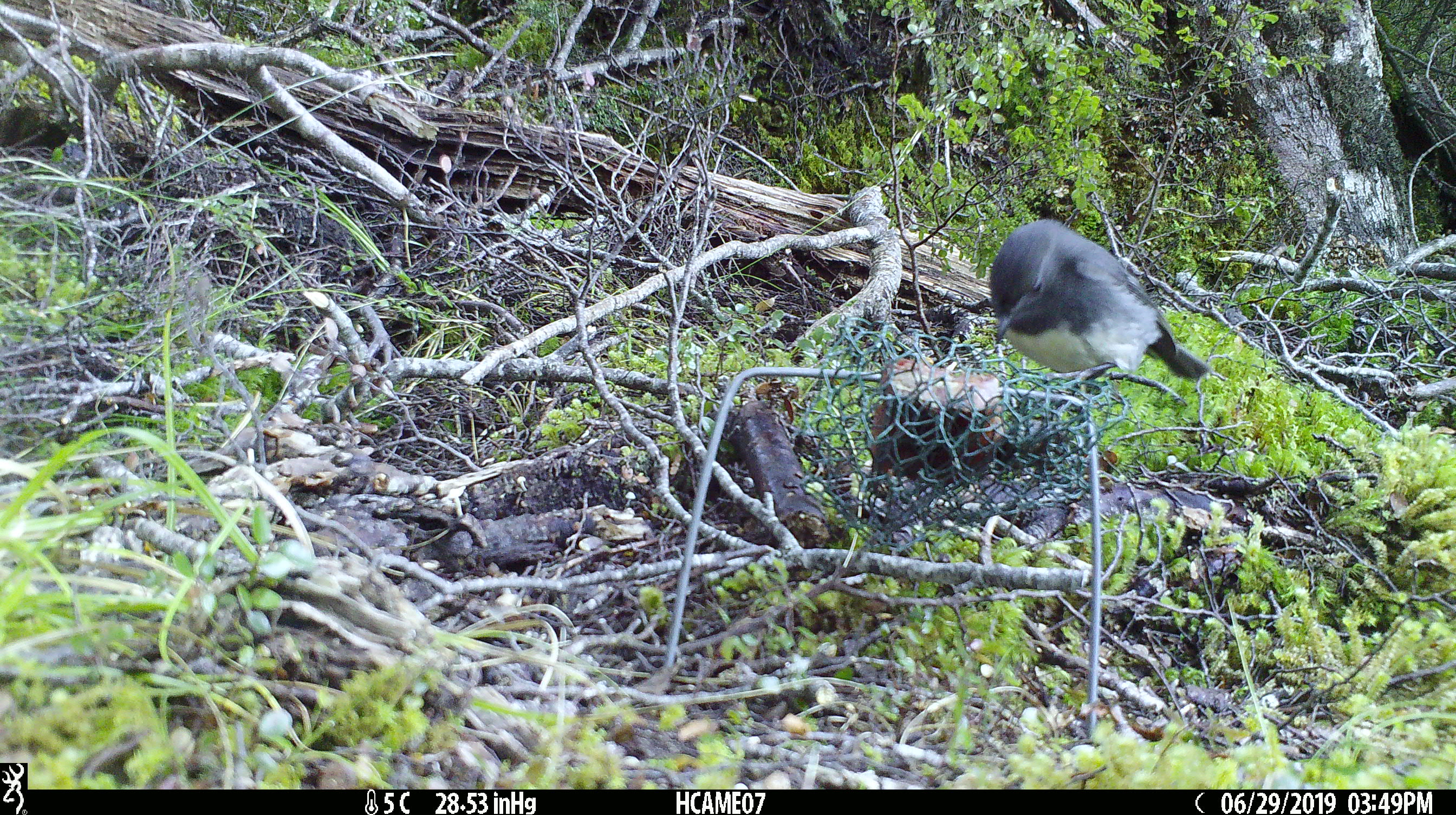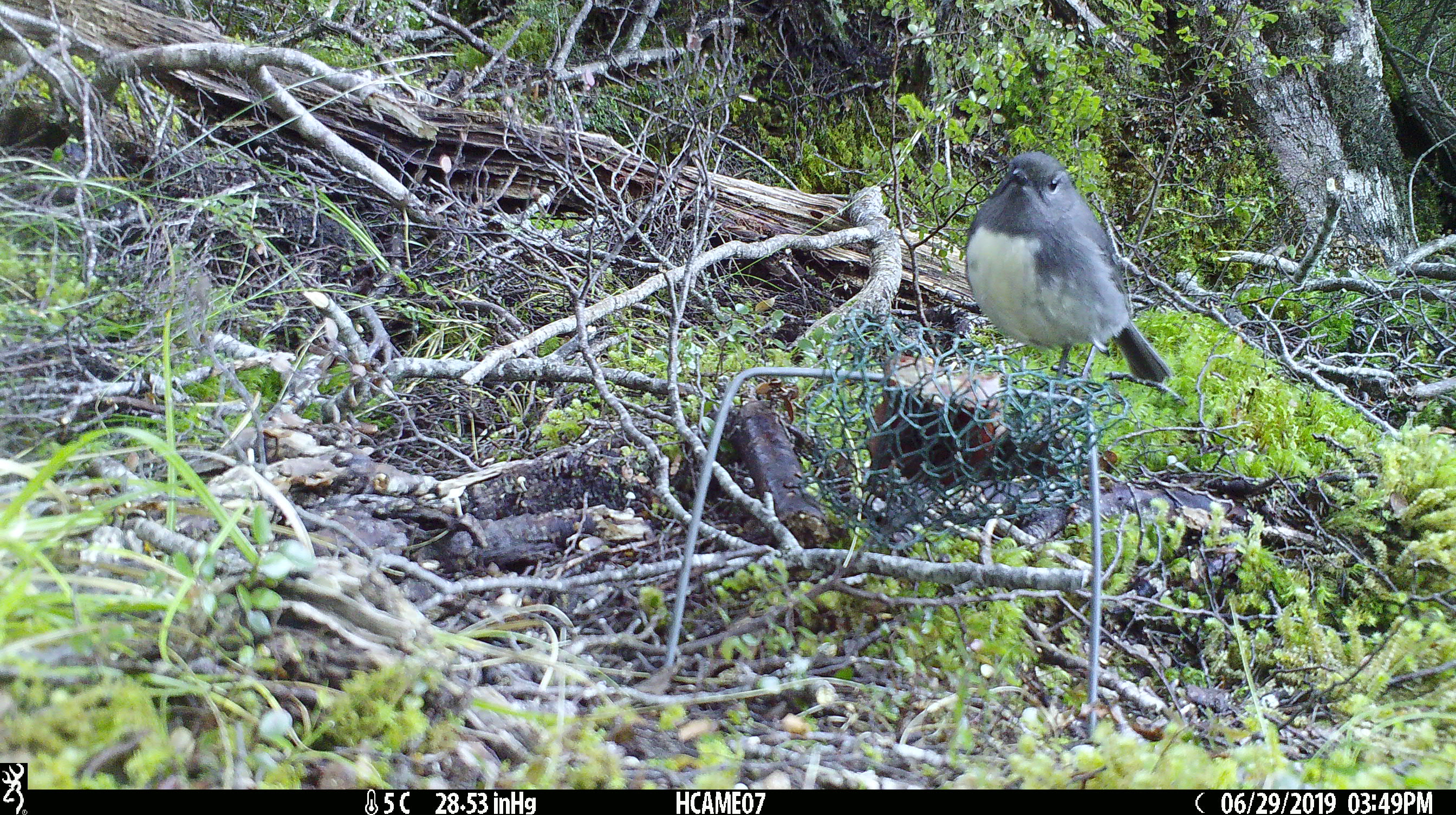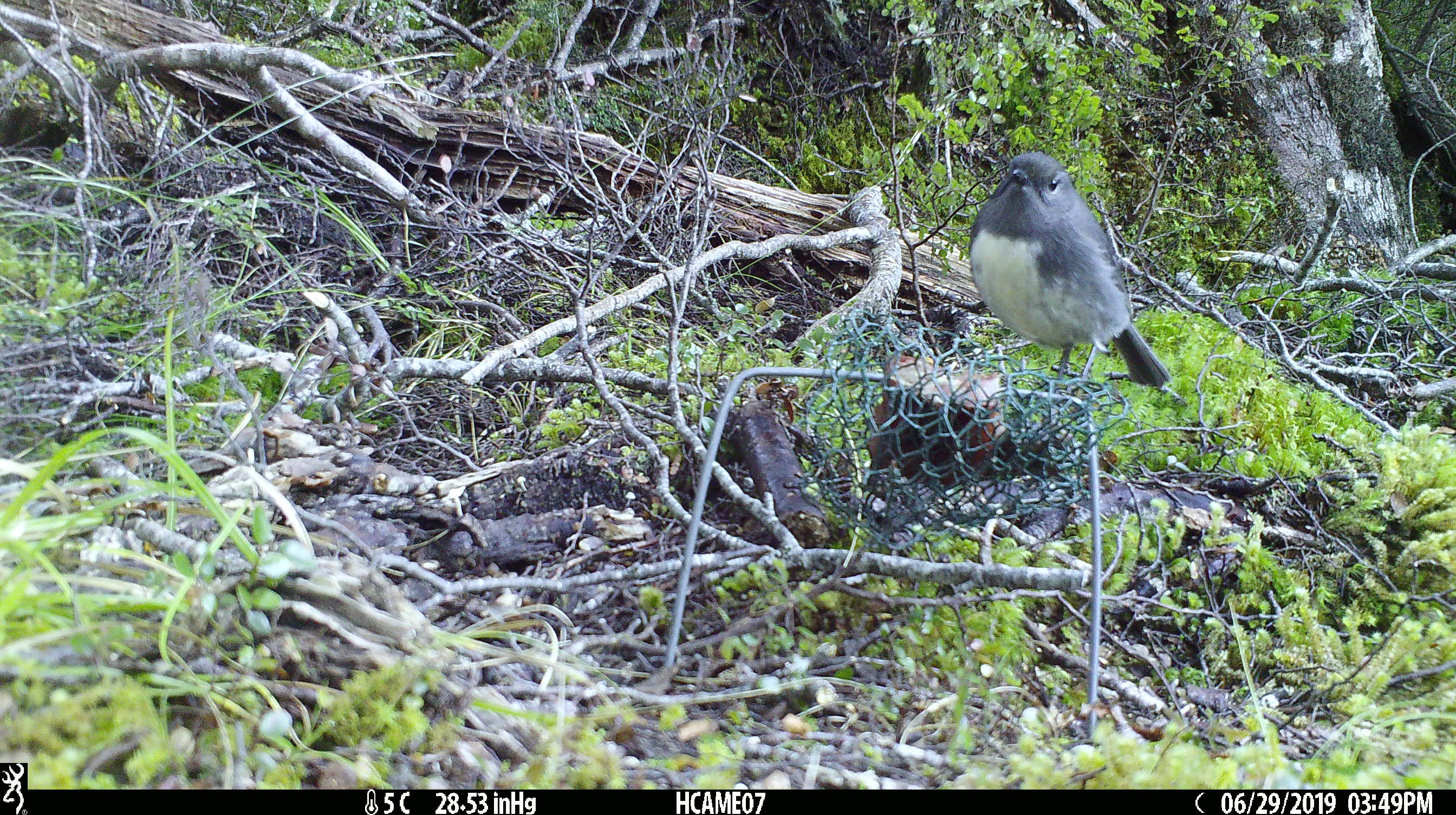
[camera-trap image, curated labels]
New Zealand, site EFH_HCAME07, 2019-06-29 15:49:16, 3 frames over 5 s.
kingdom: Animalia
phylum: Chordata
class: Aves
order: Passeriformes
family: Petroicidae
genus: Petroica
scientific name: Petroica australis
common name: new zealand robin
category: robin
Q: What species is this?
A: Robin (new zealand robin) (Petroica australis).